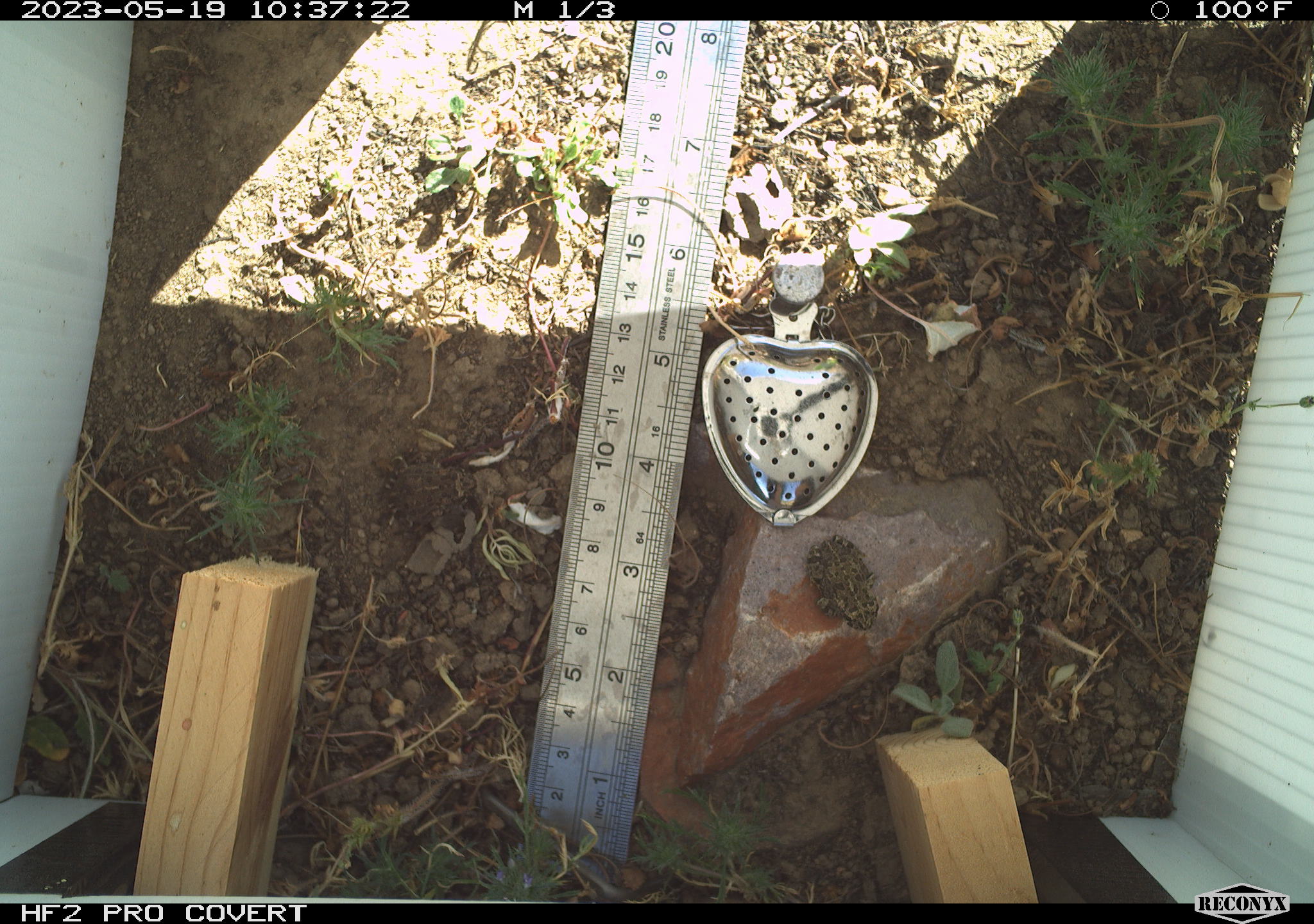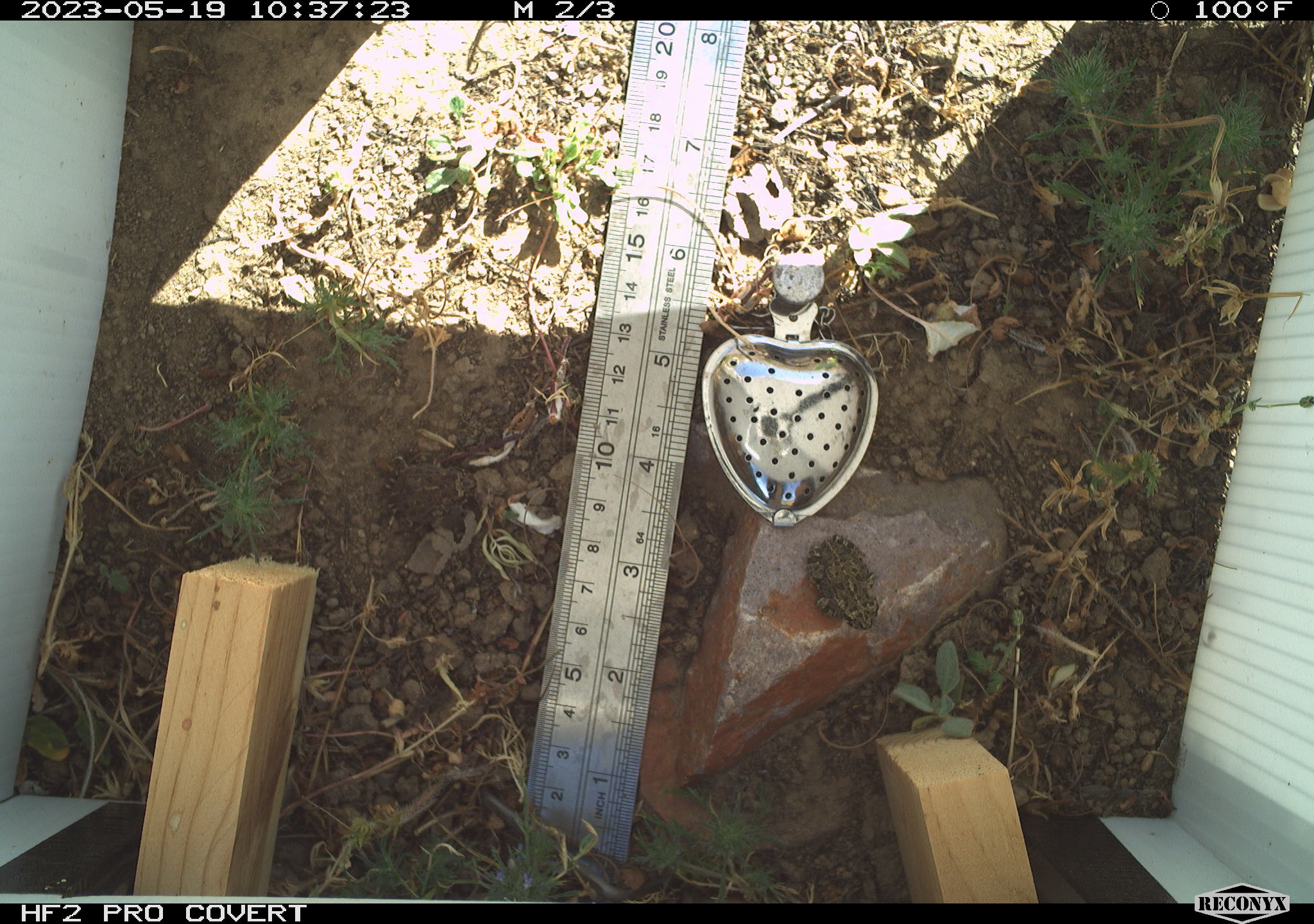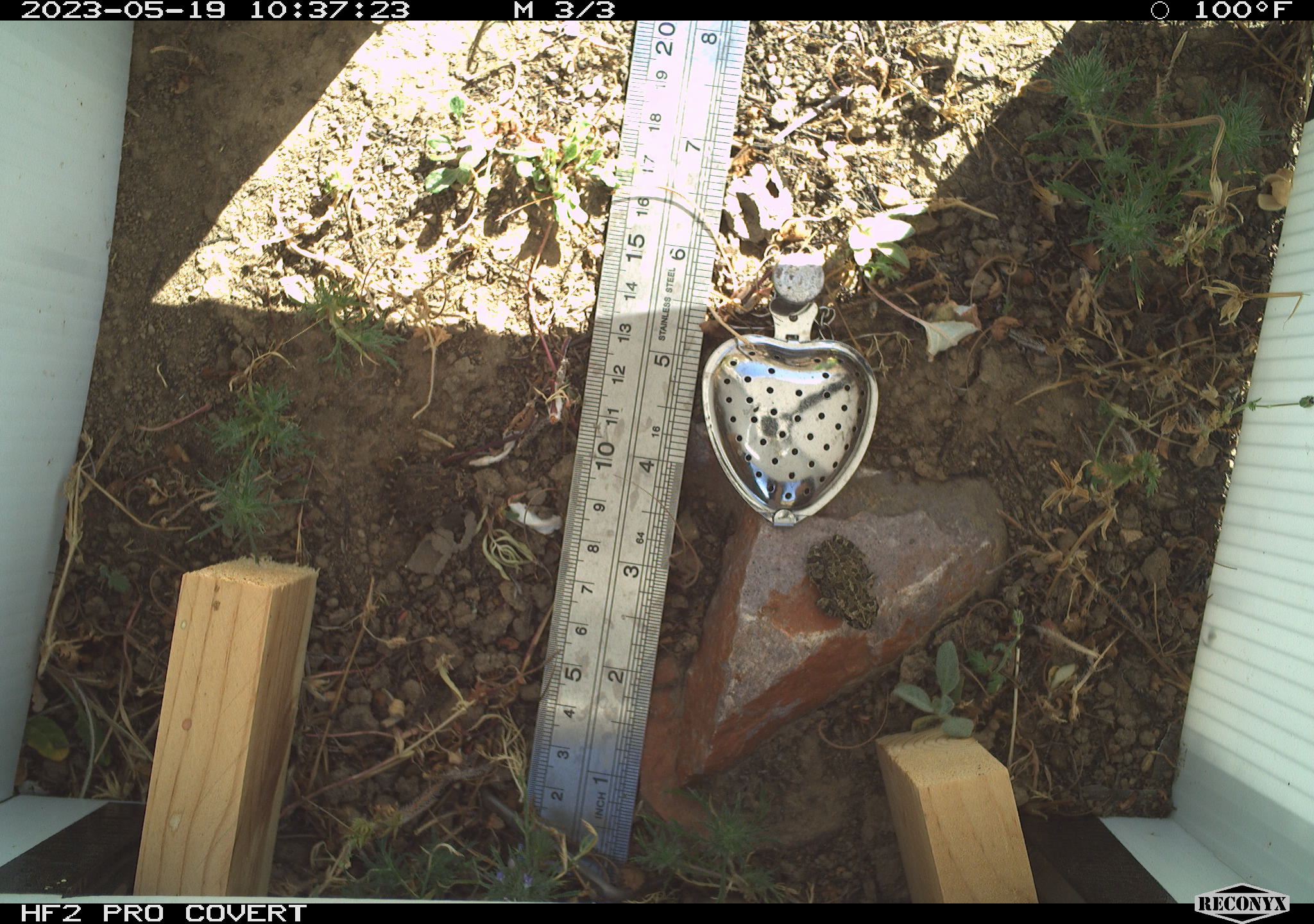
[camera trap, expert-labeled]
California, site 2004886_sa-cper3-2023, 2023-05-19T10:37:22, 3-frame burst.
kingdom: Animalia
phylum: Chordata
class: Amphibia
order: Anura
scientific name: Anura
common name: frogs